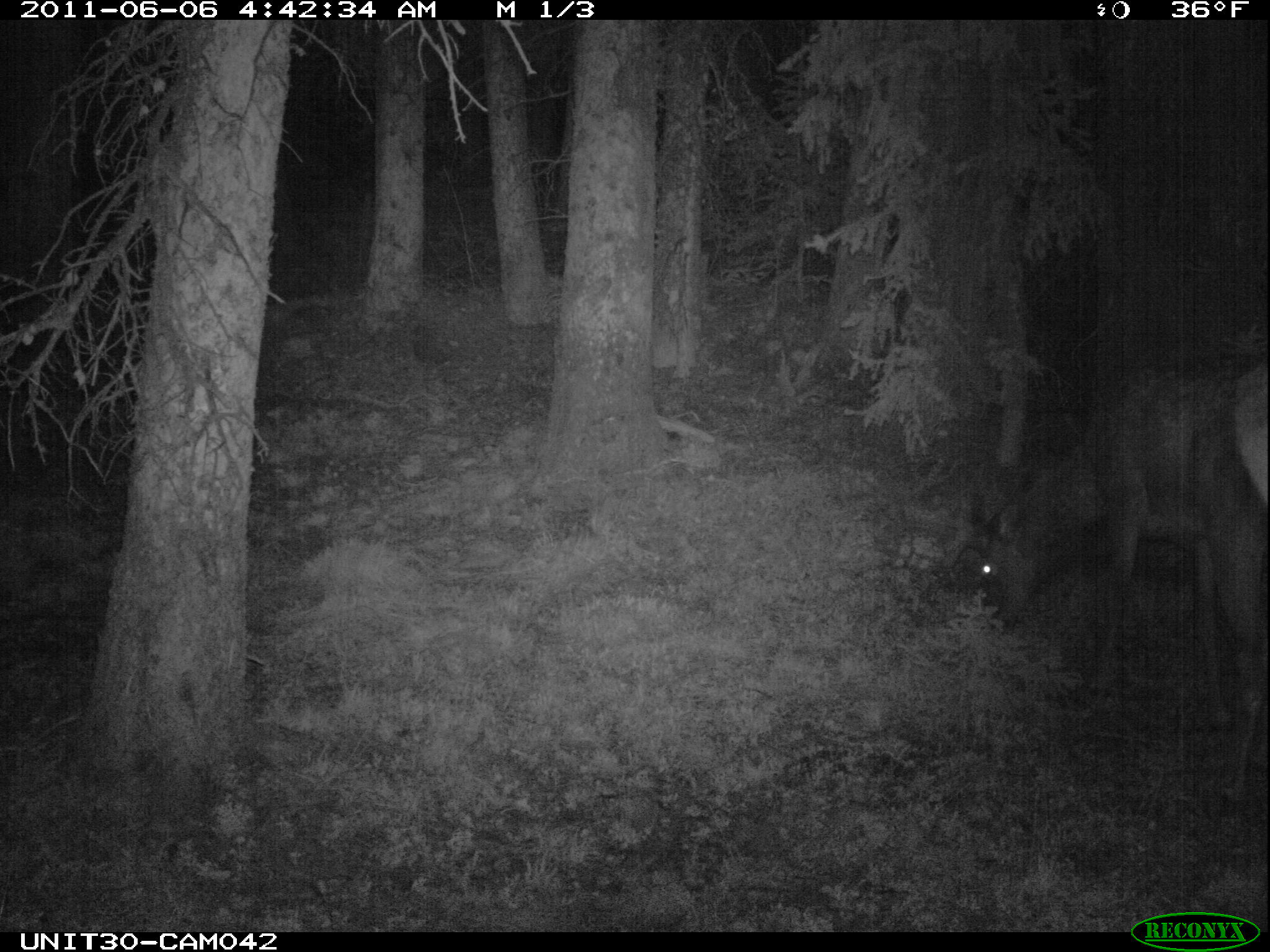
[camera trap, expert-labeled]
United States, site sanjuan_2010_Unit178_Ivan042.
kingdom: Animalia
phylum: Chordata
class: Mammalia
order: Artiodactyla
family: Cervidae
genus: Cervus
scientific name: Cervus elaphus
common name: red deer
Cervus elaphus (red deer).